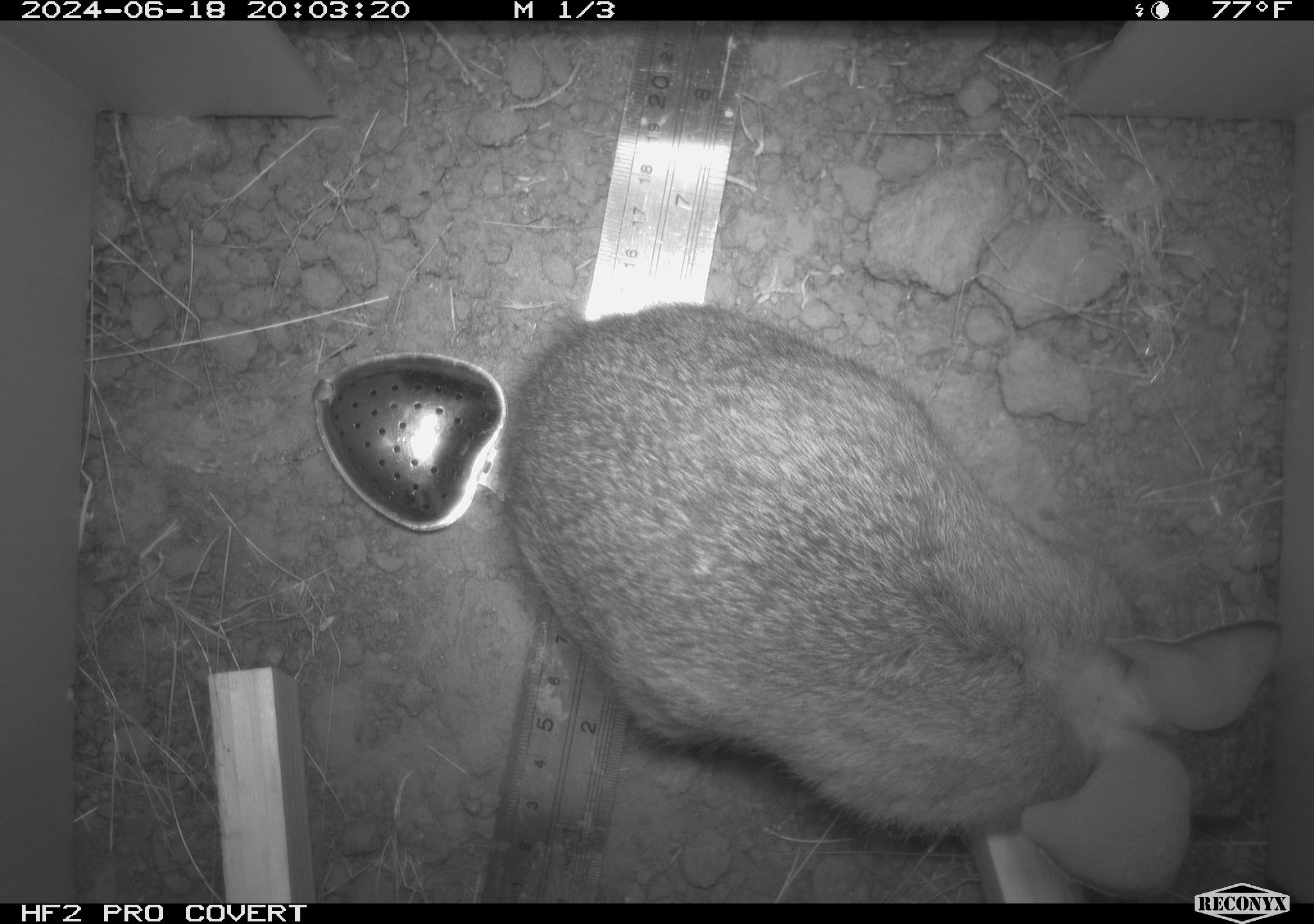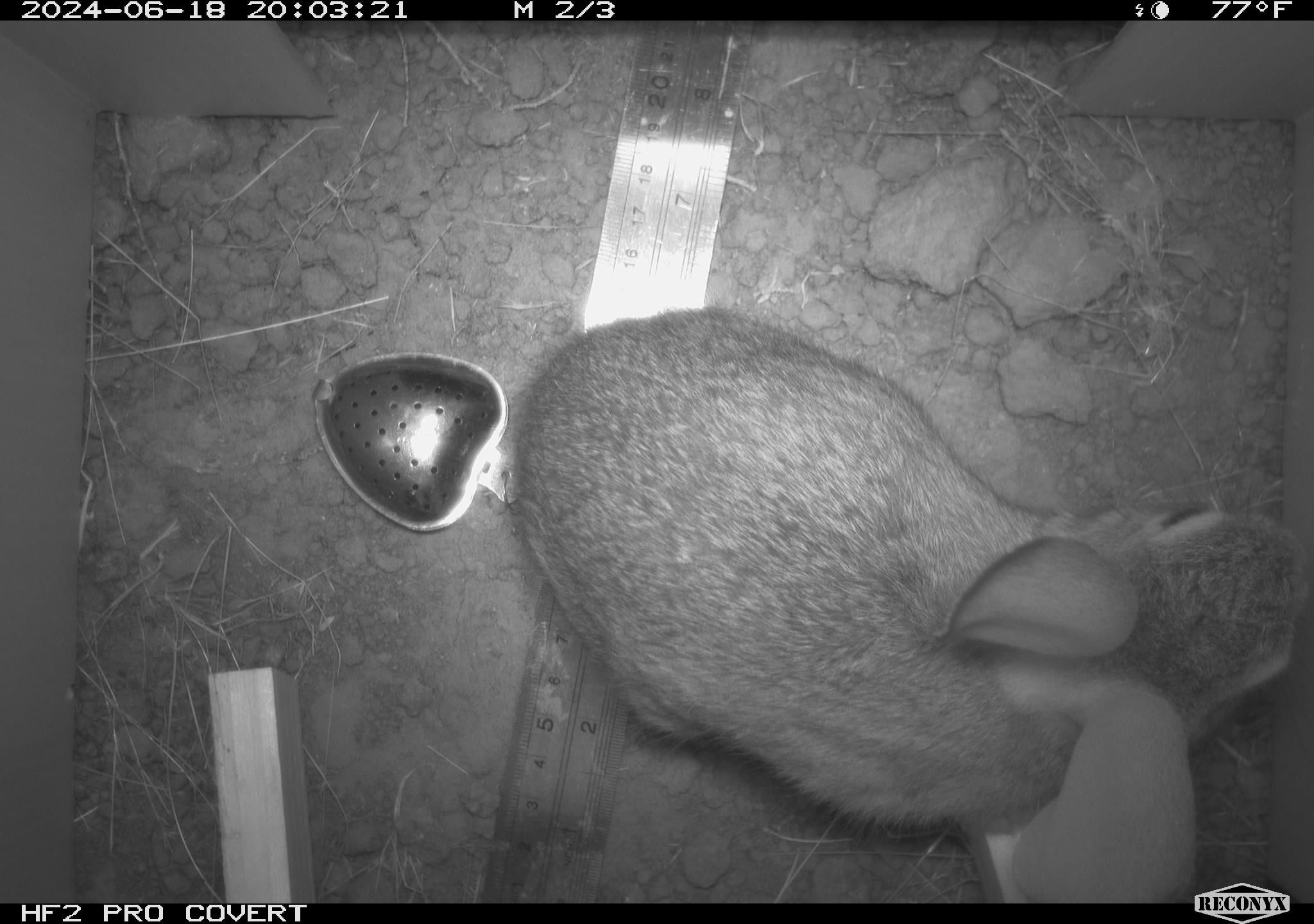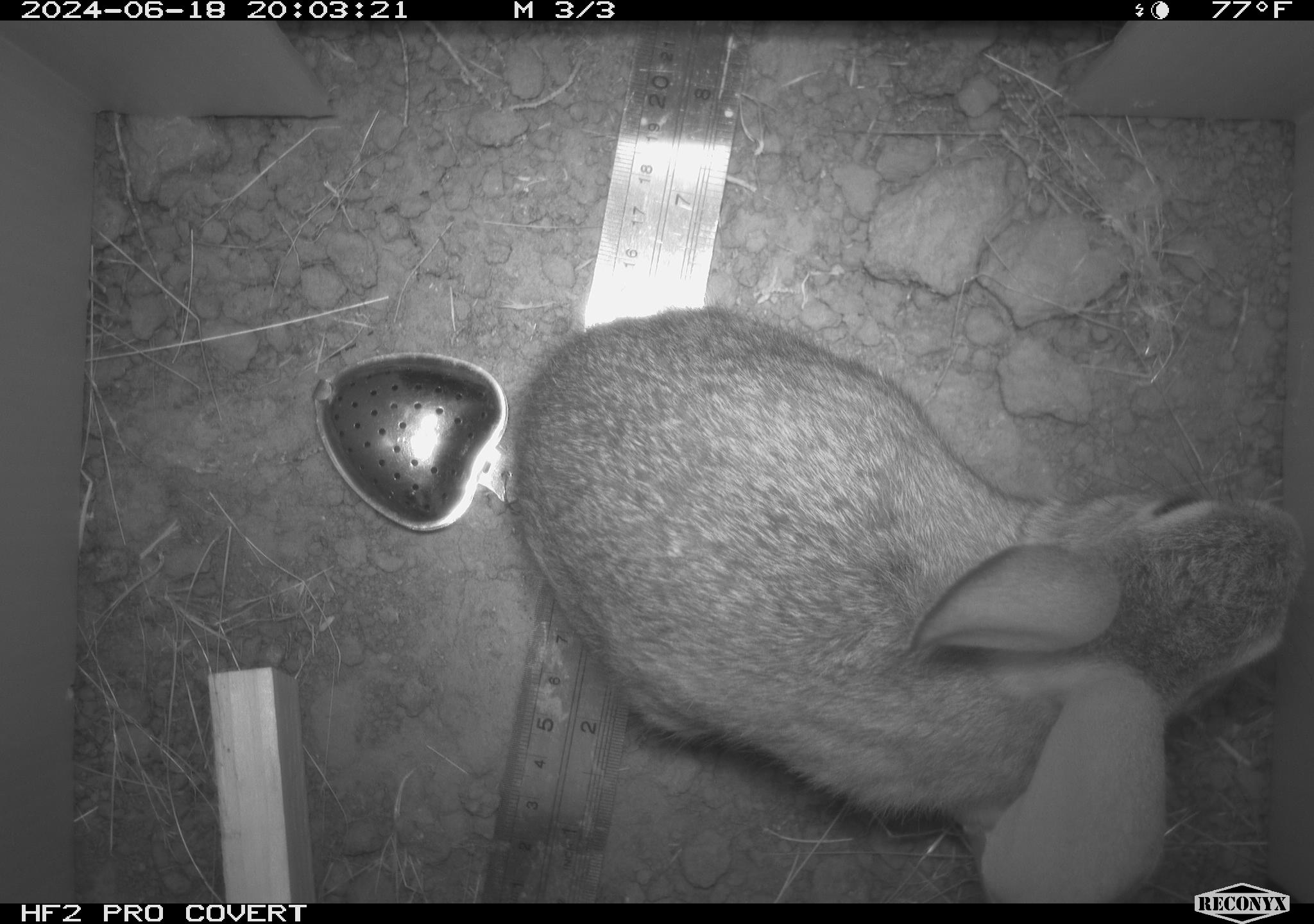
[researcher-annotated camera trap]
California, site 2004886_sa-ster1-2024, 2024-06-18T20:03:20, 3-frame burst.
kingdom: Animalia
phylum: Chordata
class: Mammalia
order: Lagomorpha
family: Leporidae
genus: Sylvilagus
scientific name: Sylvilagus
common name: cottontail rabbits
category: sylvilagus species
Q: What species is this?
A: Sylvilagus species (cottontail rabbits) (Sylvilagus).